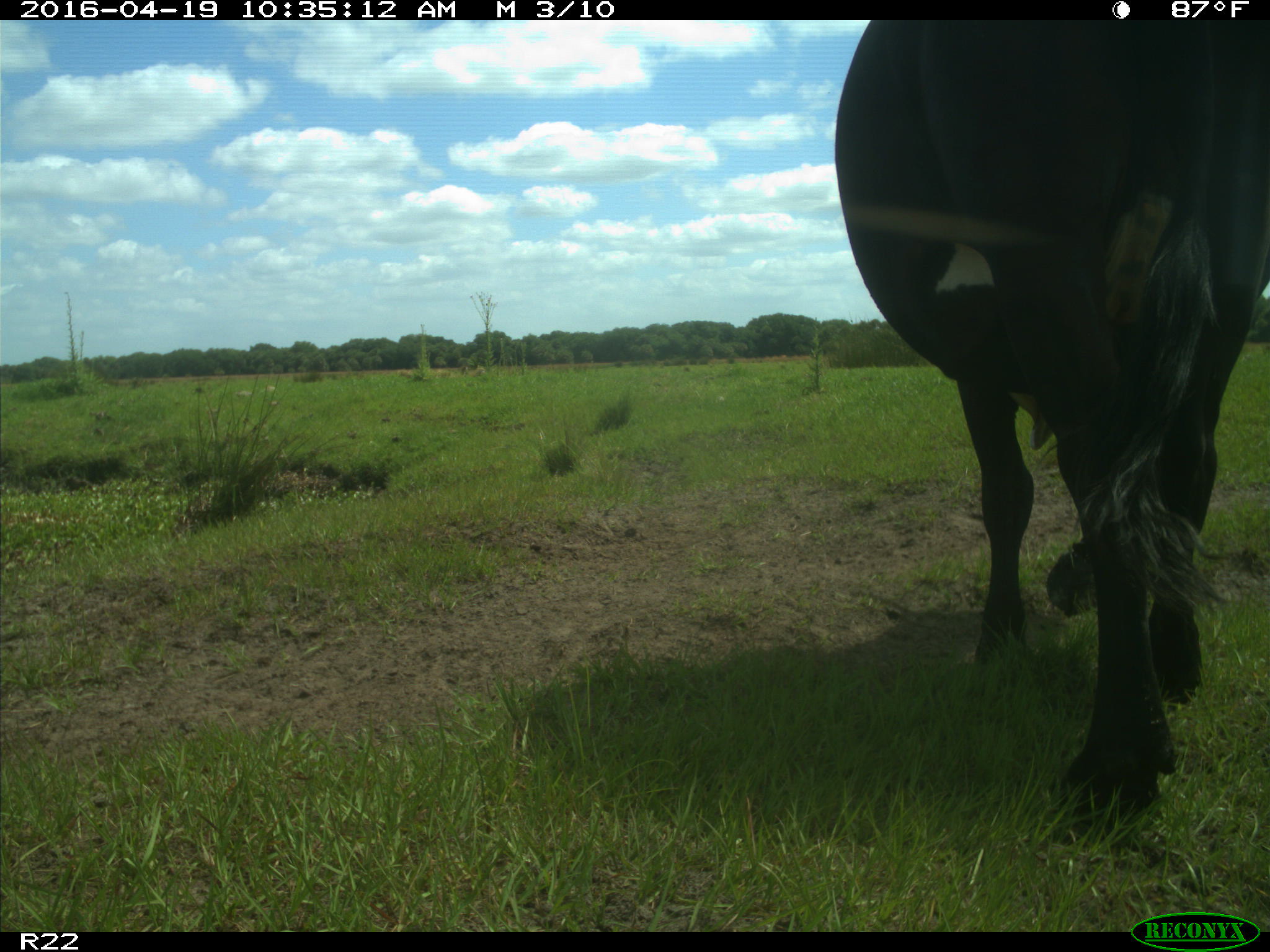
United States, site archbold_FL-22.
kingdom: Animalia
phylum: Chordata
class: Mammalia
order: Artiodactyla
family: Bovidae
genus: Bos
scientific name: Bos taurus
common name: domestic cow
Bos taurus (domestic cow).